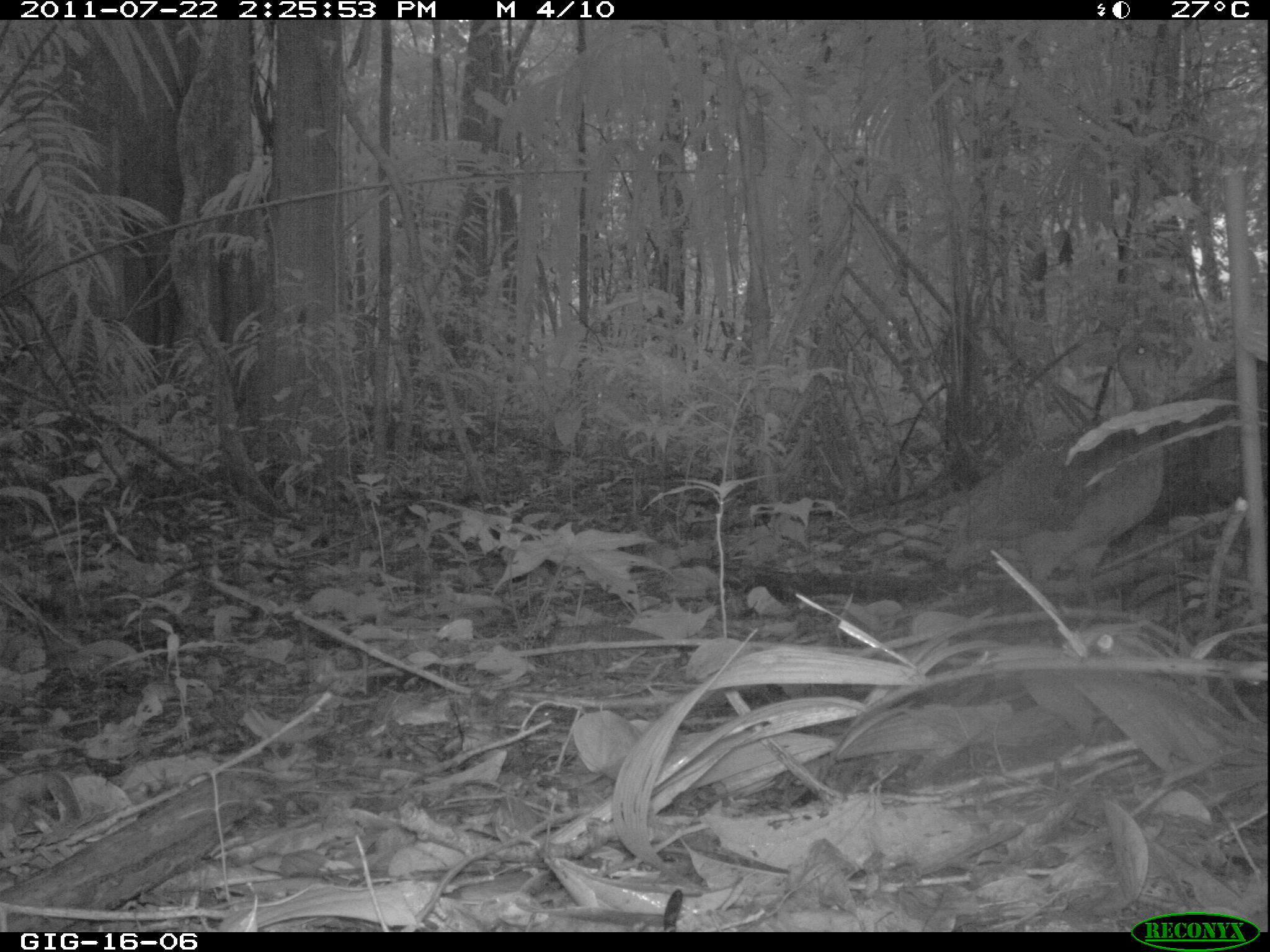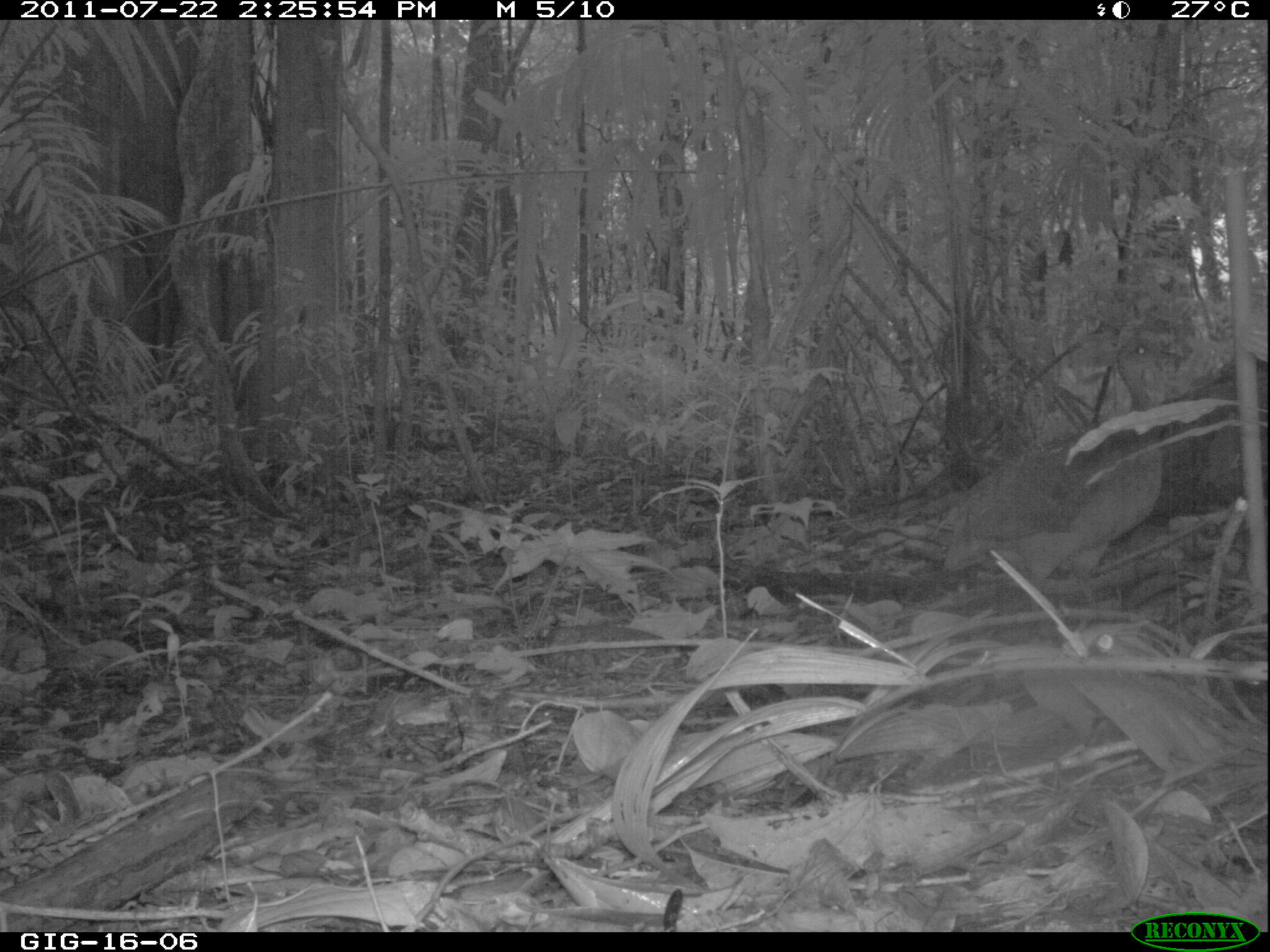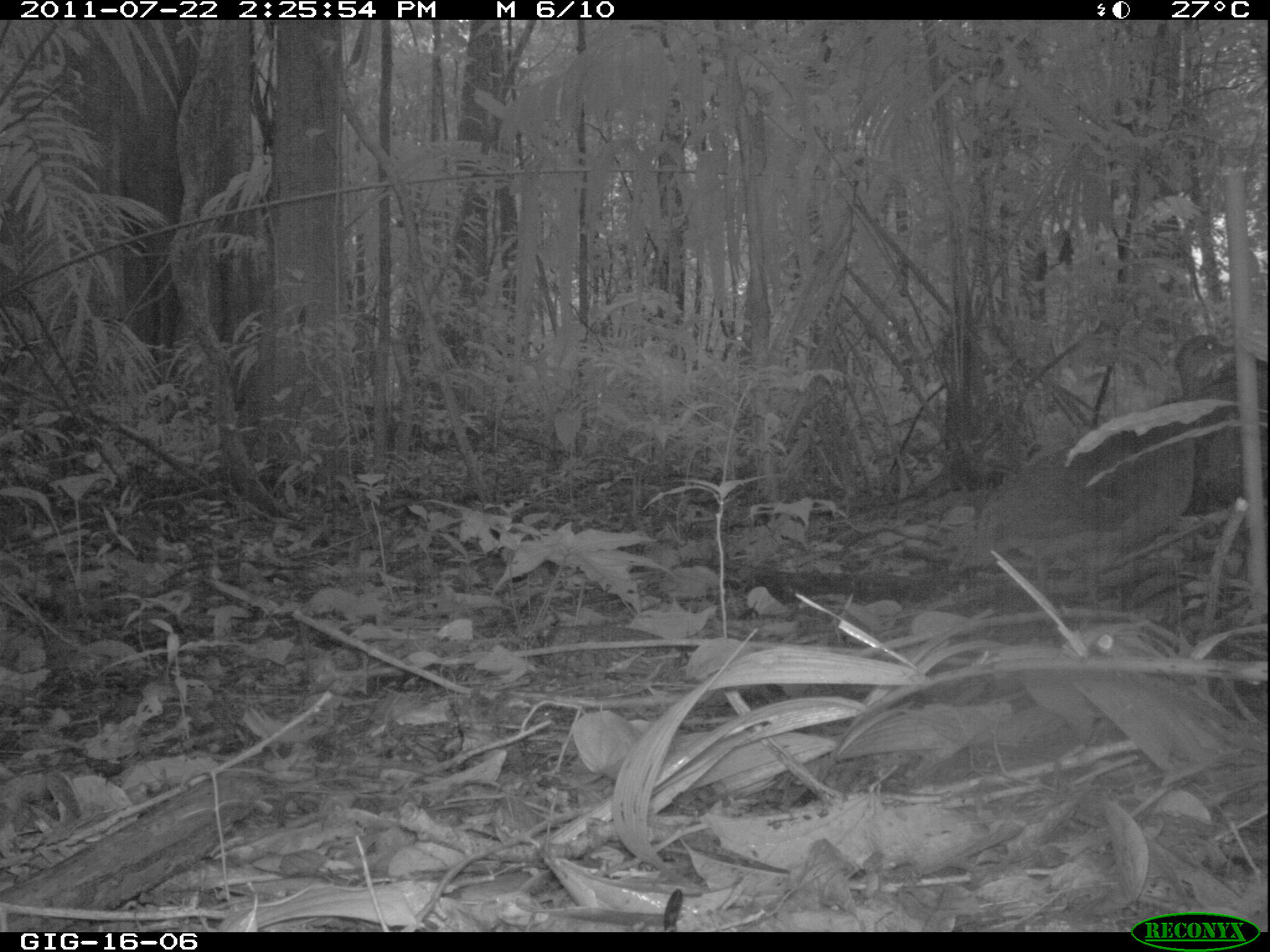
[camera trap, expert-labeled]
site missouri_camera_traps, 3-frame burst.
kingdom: Animalia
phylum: Chordata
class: Aves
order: Tinamiformes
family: Tinamidae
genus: Tinamus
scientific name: Tinamus major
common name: great tinamou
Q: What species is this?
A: Great tinamou (Tinamus major).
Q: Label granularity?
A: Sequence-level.